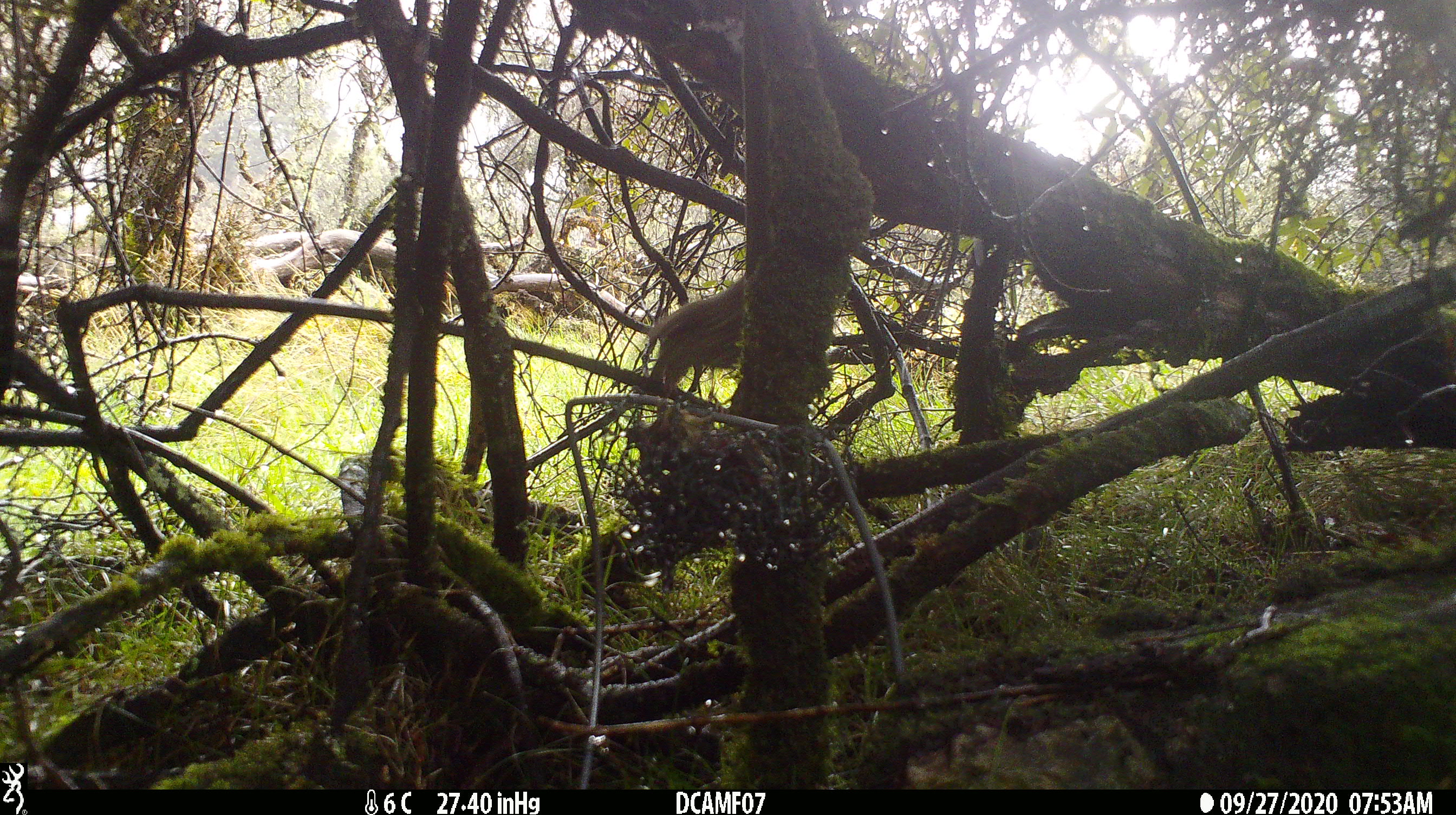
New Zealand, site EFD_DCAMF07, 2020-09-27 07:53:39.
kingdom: Animalia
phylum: Chordata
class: Aves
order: Passeriformes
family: Turdidae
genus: Turdus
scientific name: Turdus philomelos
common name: song thrush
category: thrush